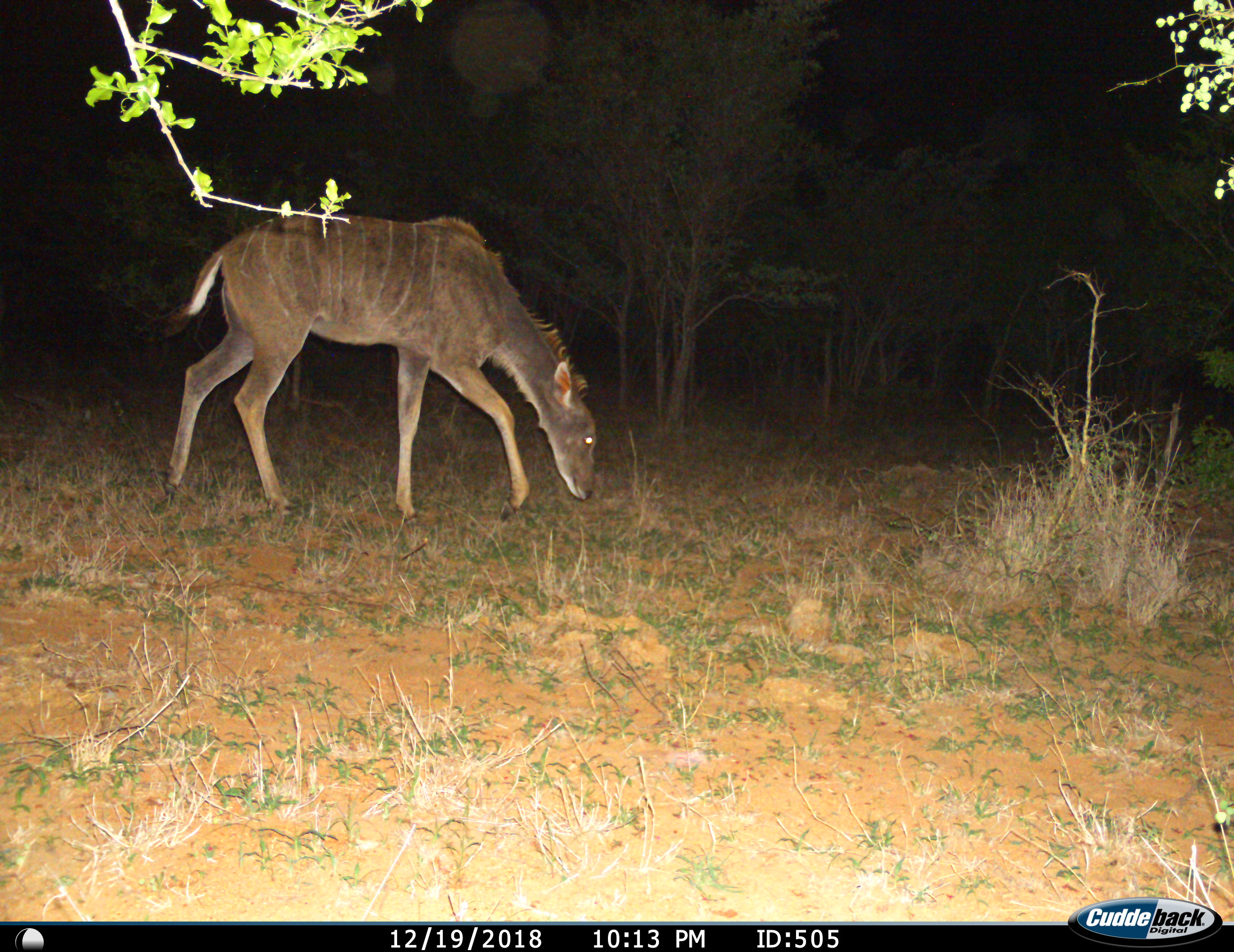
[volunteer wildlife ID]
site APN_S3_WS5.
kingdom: Animalia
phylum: Chordata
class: Mammalia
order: Artiodactyla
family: Bovidae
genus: Tragelaphus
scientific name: Tragelaphus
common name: kudu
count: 1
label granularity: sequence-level